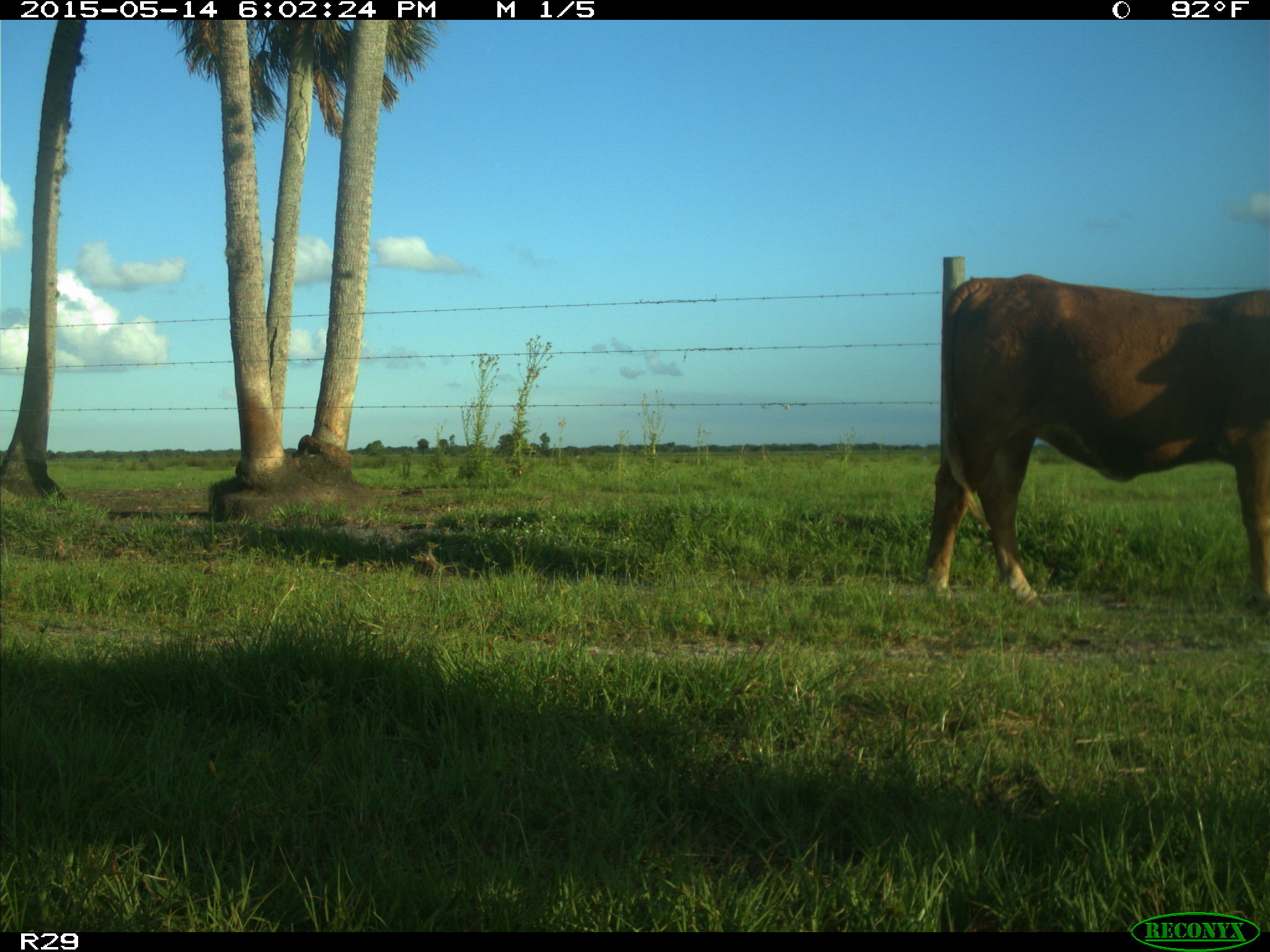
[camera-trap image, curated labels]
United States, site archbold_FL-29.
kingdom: Animalia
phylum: Chordata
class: Mammalia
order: Artiodactyla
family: Bovidae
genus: Bos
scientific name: Bos taurus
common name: domestic cow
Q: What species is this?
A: Bos taurus (domestic cow).